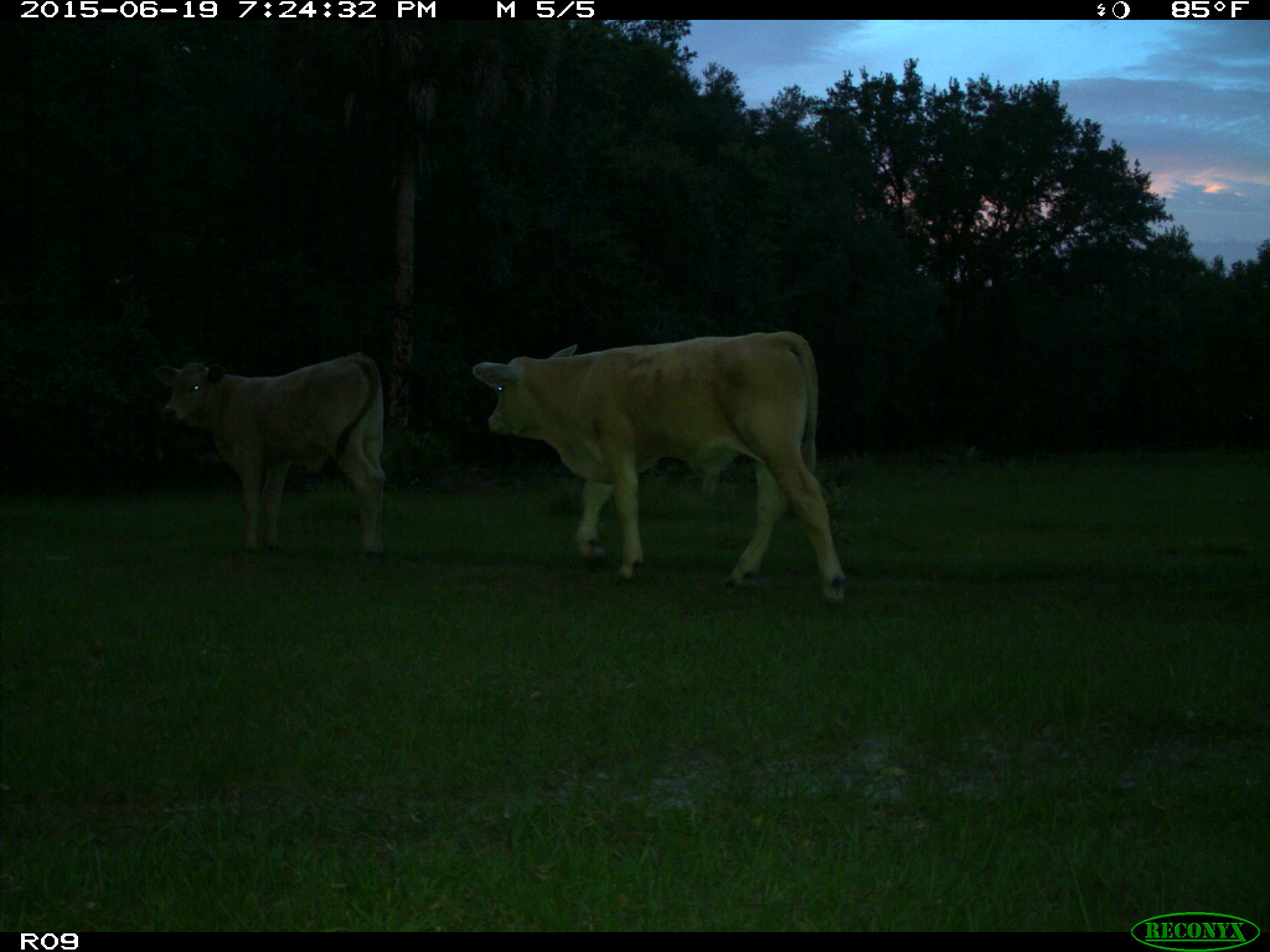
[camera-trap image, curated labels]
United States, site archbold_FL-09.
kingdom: Animalia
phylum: Chordata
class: Mammalia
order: Artiodactyla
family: Bovidae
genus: Bos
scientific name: Bos taurus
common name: domestic cow